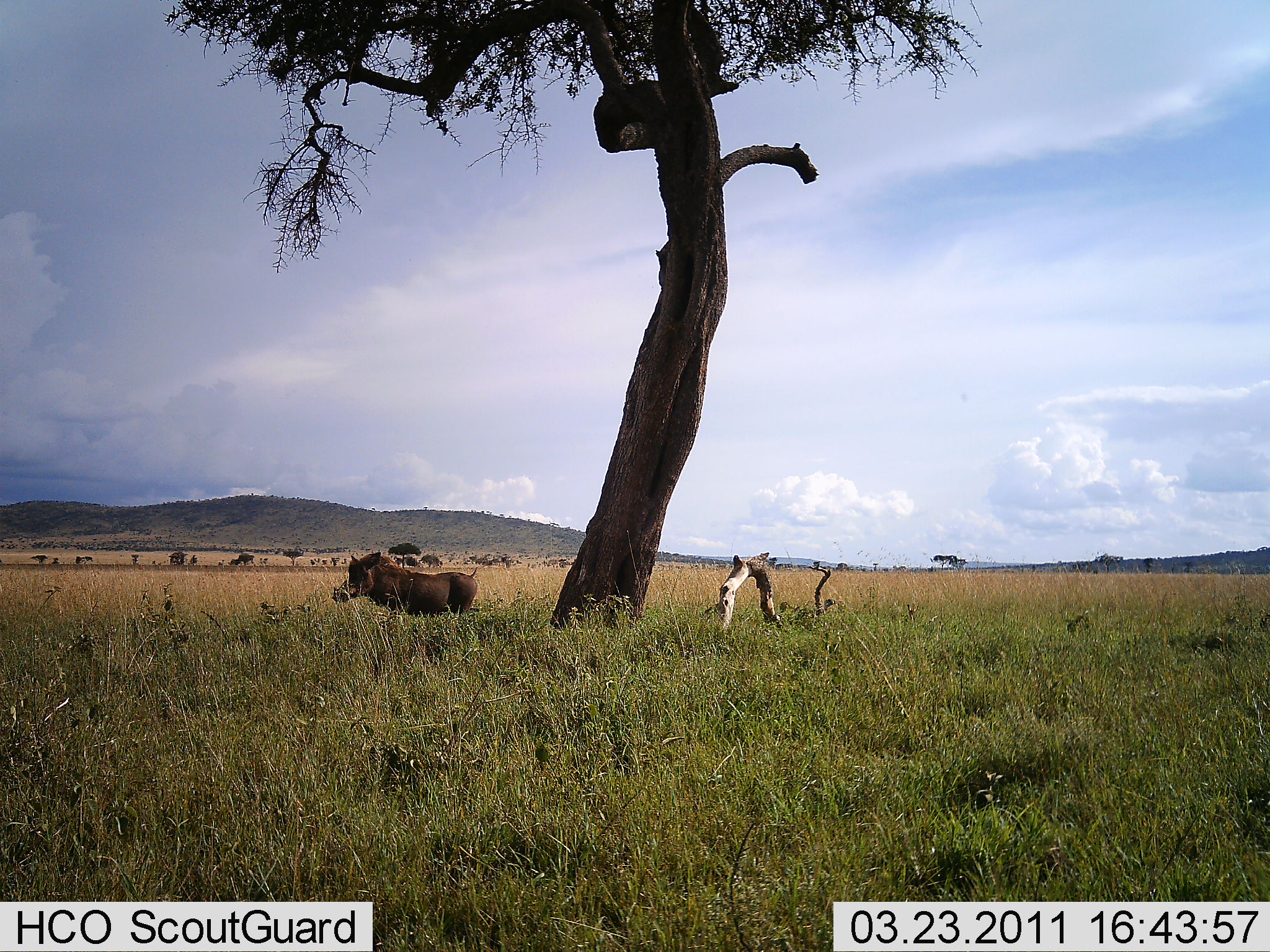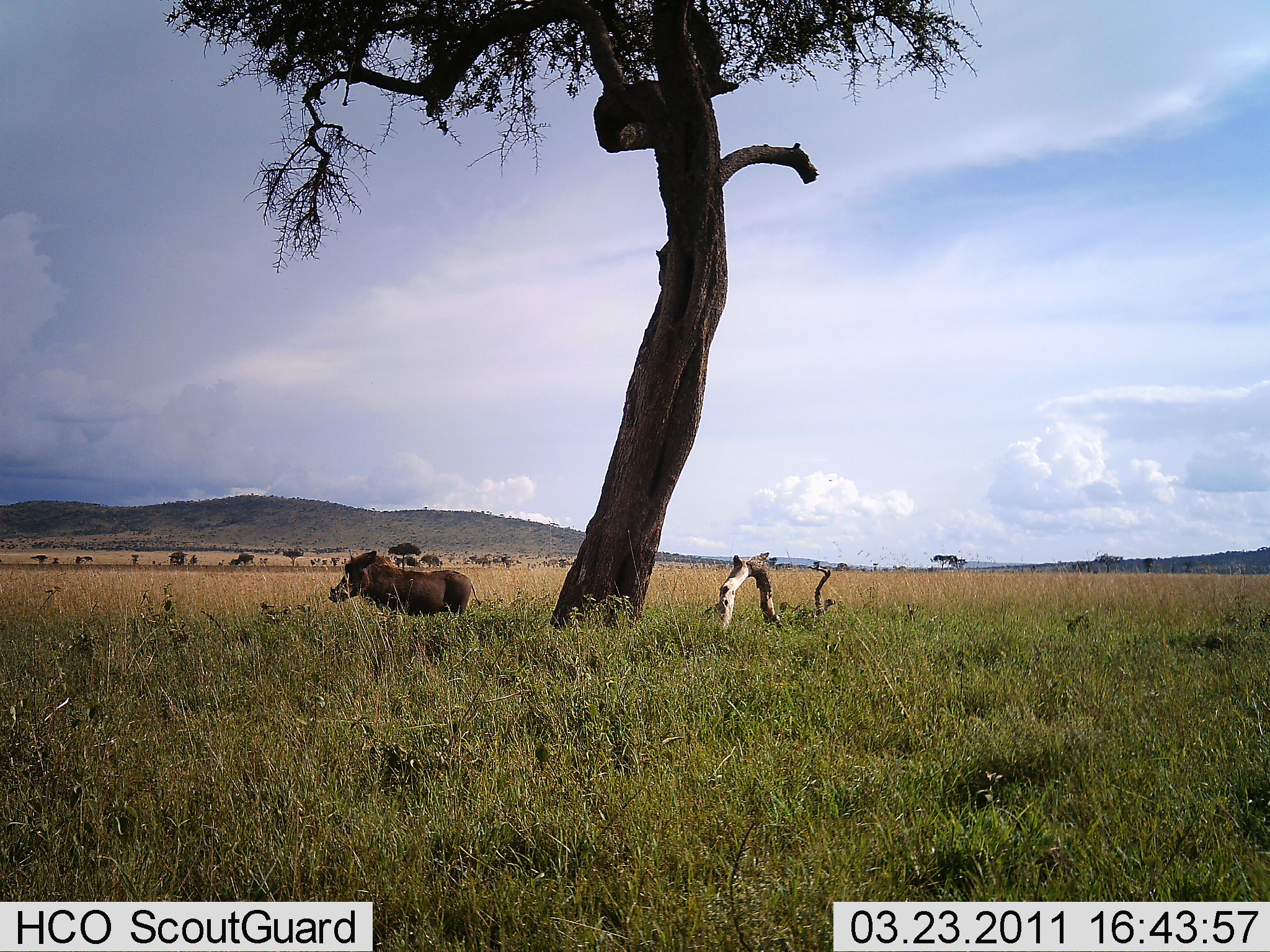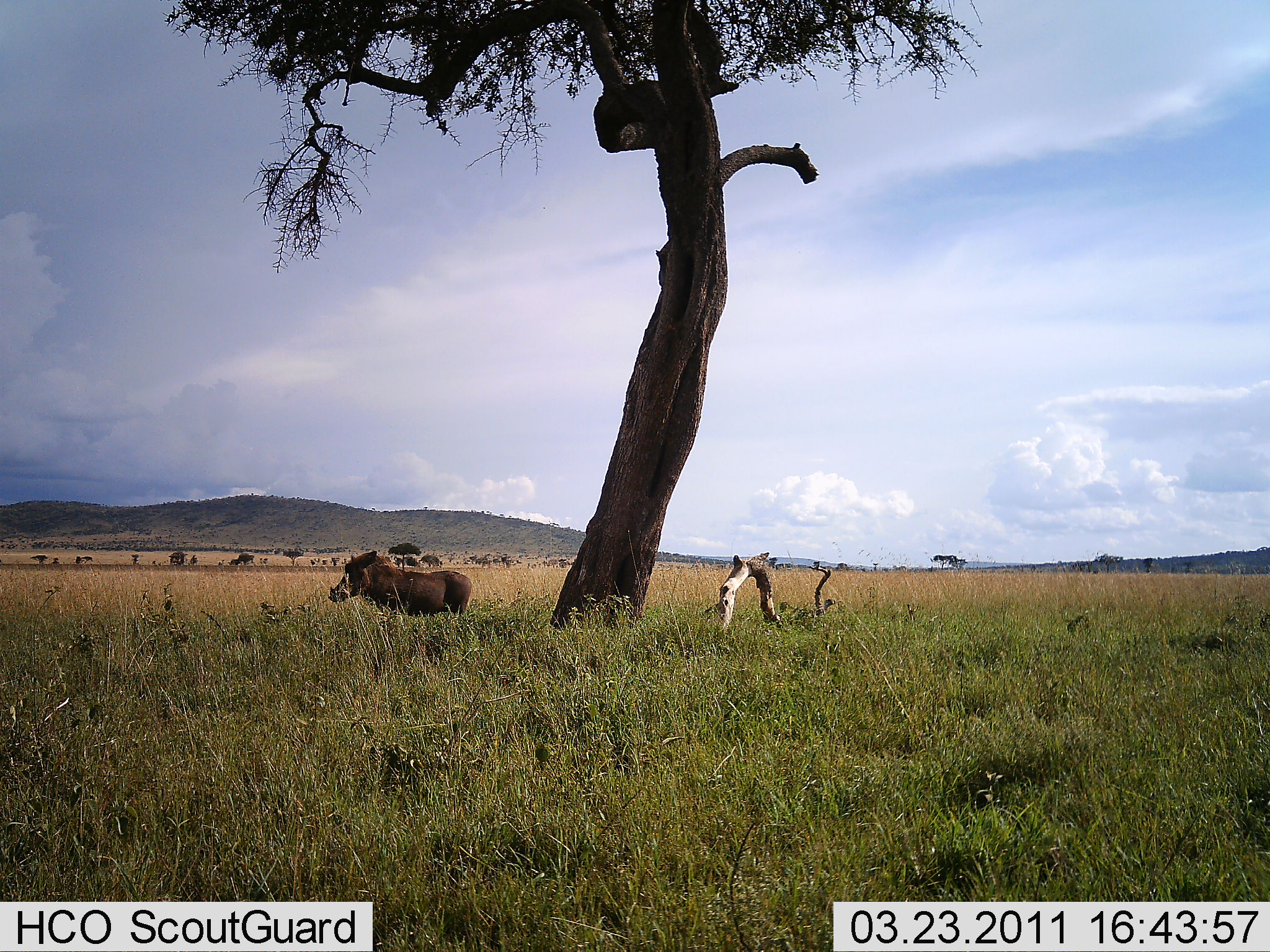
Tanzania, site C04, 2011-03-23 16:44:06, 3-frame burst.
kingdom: Animalia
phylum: Chordata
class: Mammalia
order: Artiodactyla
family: Suidae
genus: Phacochoerus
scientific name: Phacochoerus africanus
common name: warthog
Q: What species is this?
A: Warthog (Phacochoerus africanus).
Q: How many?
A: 1.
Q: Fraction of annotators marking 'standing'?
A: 91%.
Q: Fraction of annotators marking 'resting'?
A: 0%.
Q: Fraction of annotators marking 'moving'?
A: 9%.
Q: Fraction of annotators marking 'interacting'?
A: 0%.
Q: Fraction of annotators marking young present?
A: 0%.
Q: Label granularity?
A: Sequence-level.